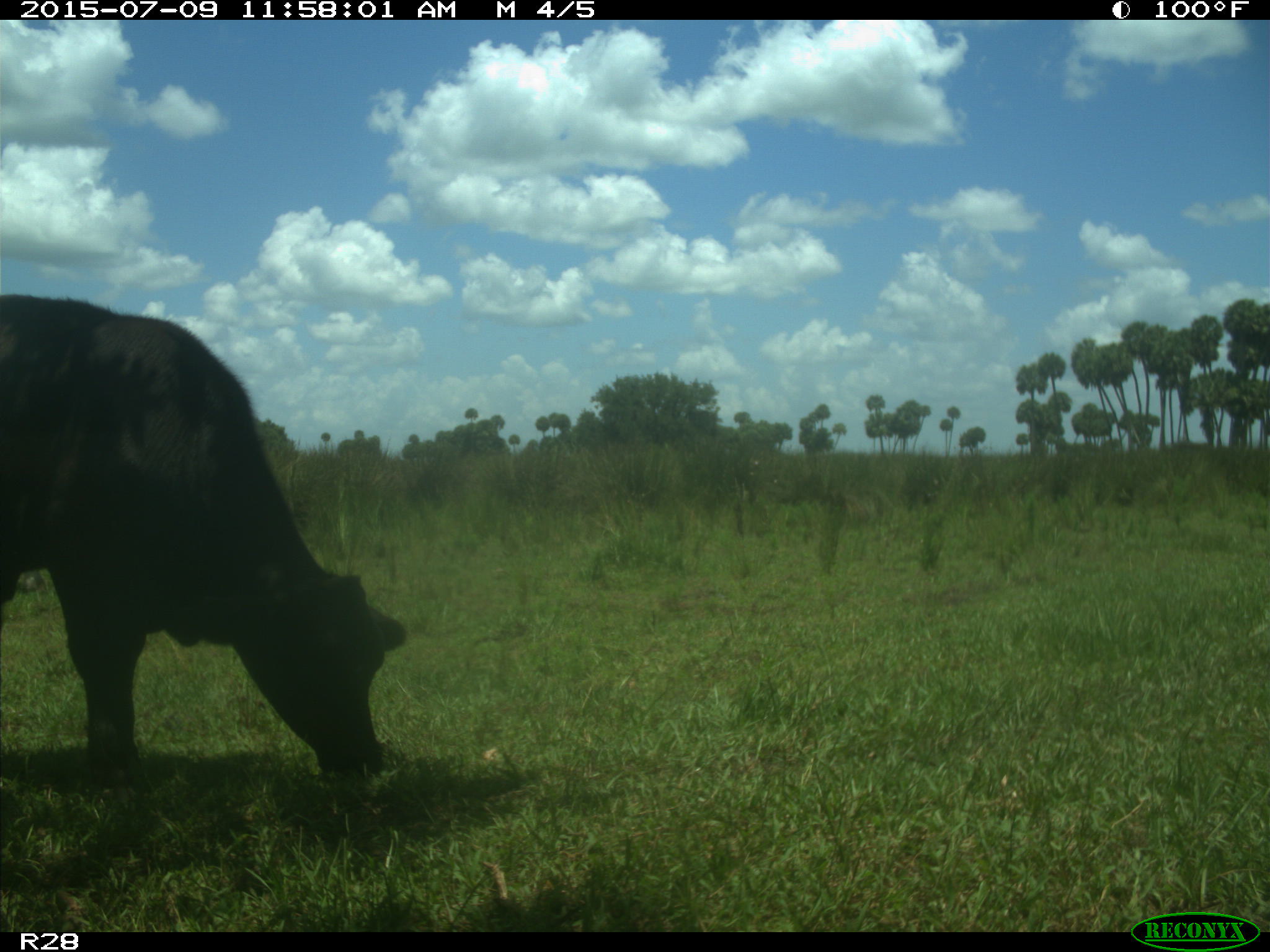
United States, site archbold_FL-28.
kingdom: Animalia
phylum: Chordata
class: Mammalia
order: Artiodactyla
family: Bovidae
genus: Bos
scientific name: Bos taurus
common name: domestic cow